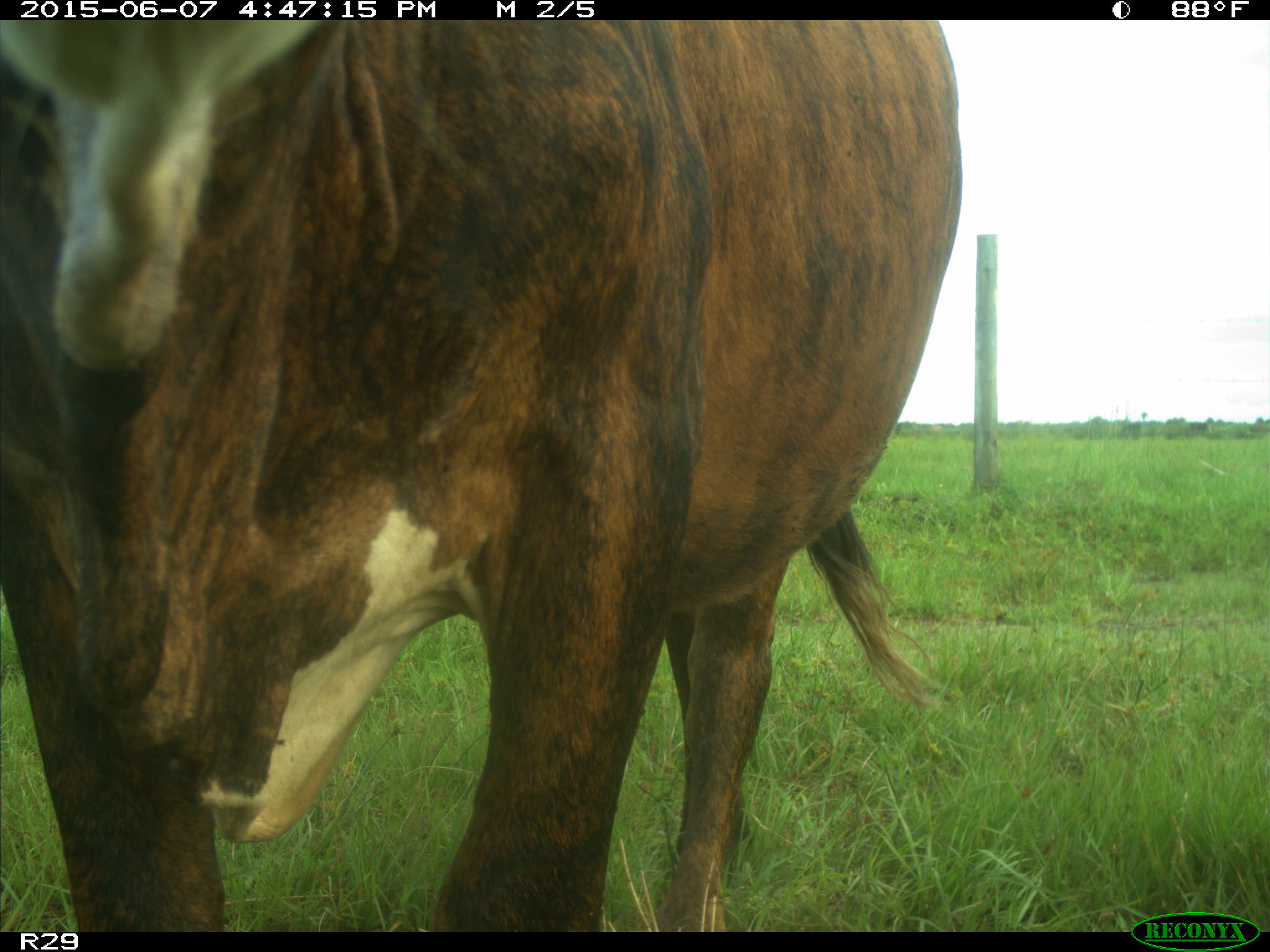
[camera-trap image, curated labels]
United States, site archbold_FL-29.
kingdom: Animalia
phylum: Chordata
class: Mammalia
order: Artiodactyla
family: Bovidae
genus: Bos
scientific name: Bos taurus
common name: domestic cow